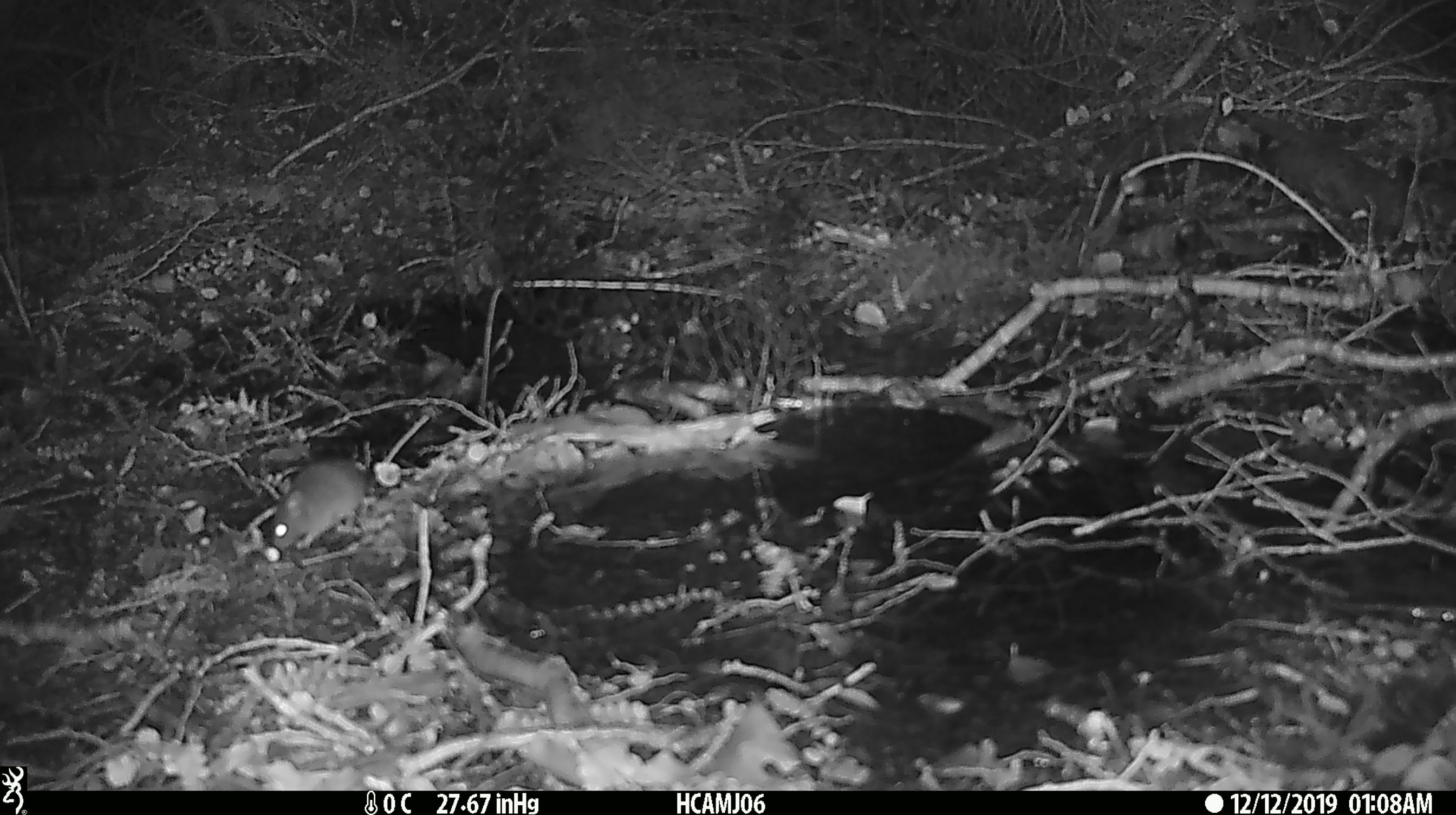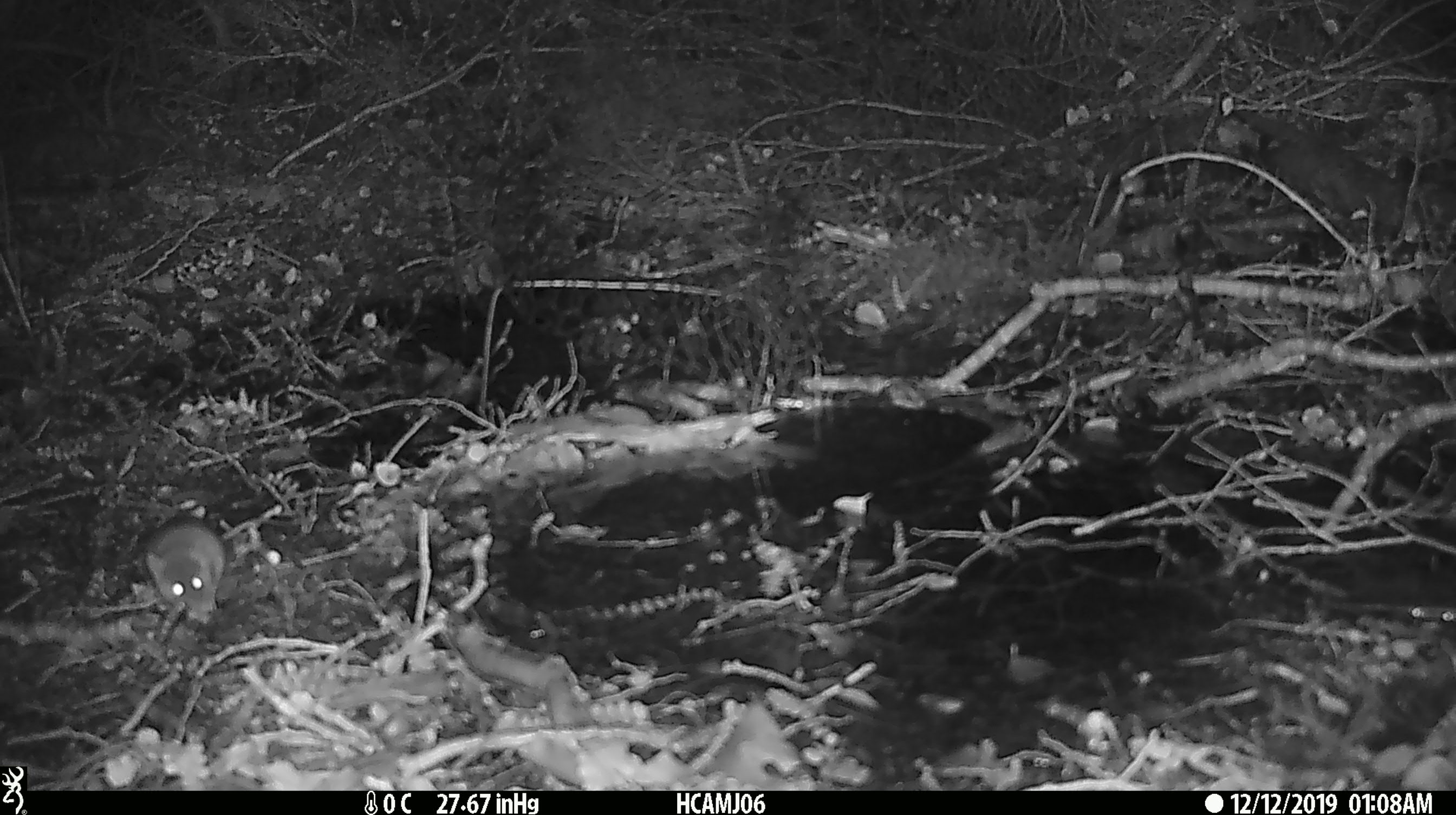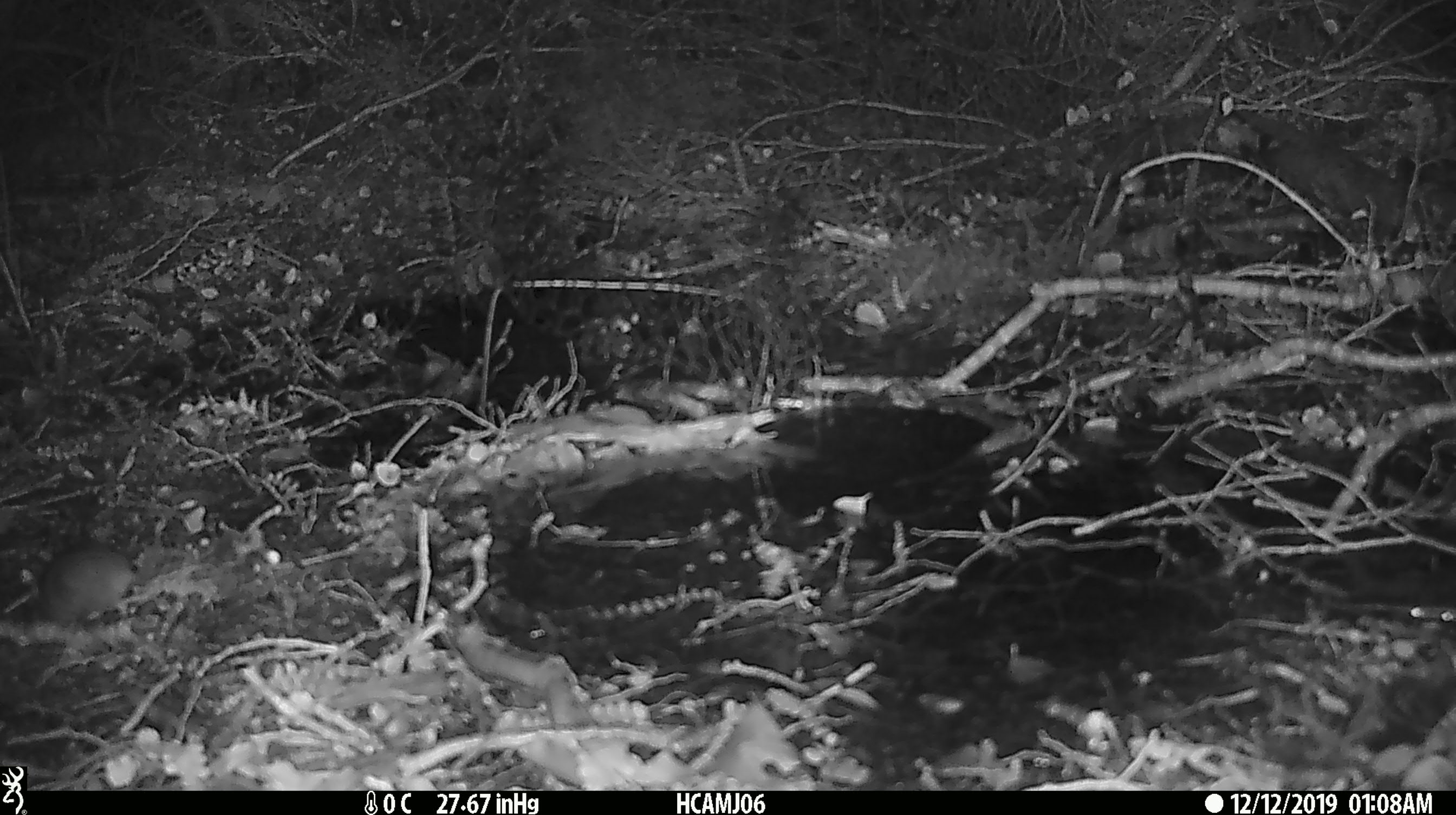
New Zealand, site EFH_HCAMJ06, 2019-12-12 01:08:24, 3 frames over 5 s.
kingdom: Animalia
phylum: Chordata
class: Mammalia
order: Rodentia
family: Muridae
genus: Mus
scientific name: Mus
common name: mouse